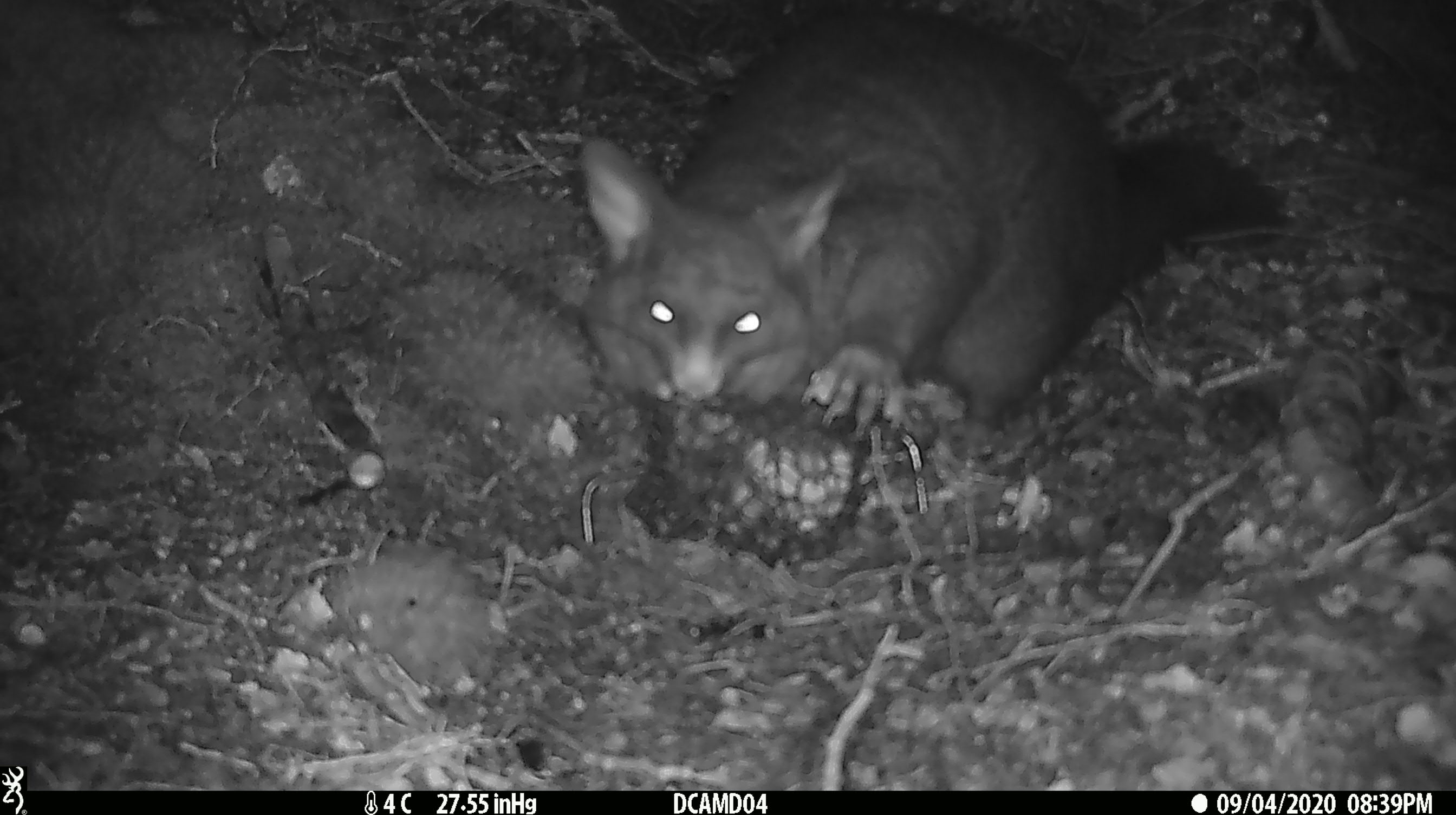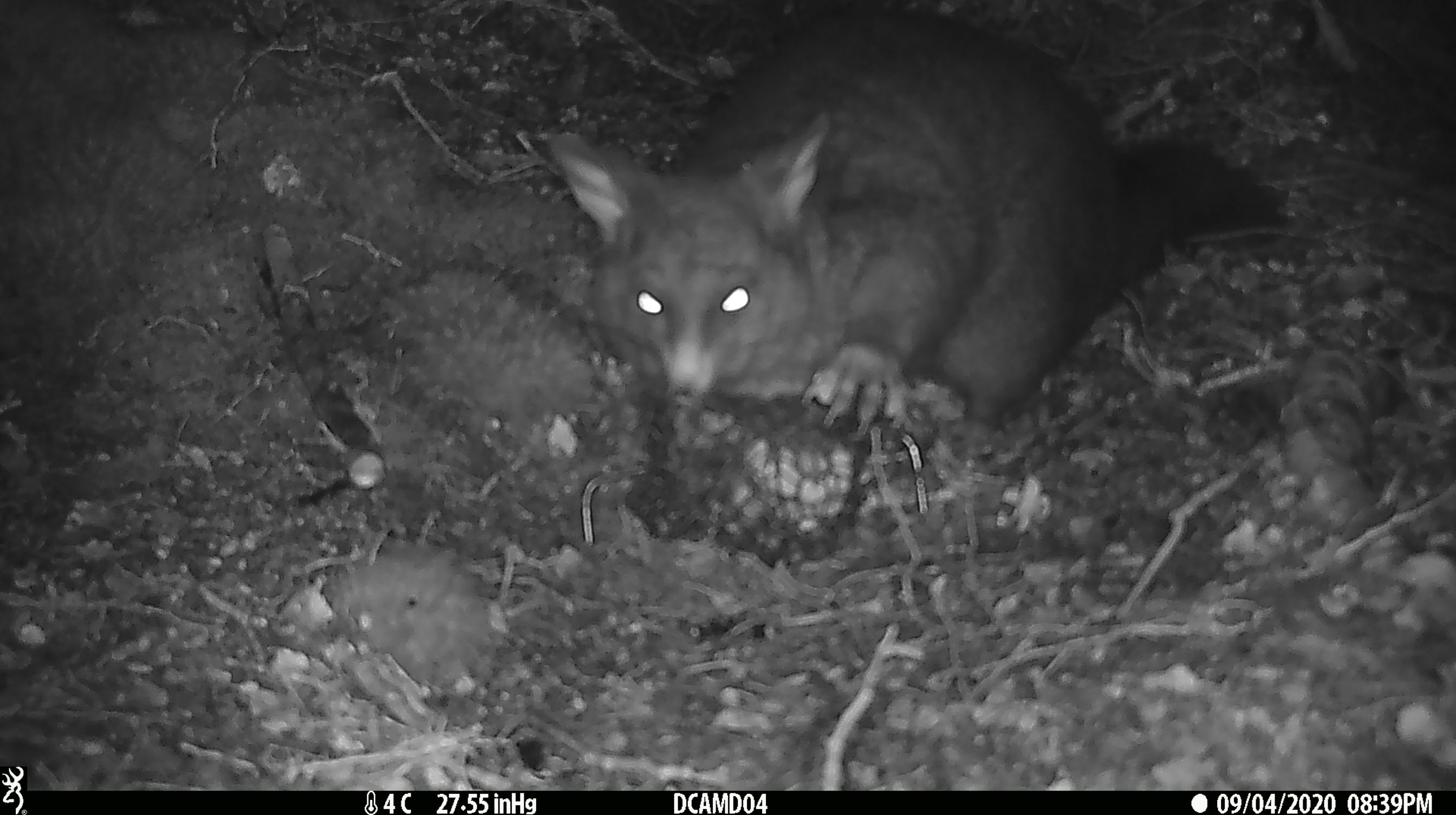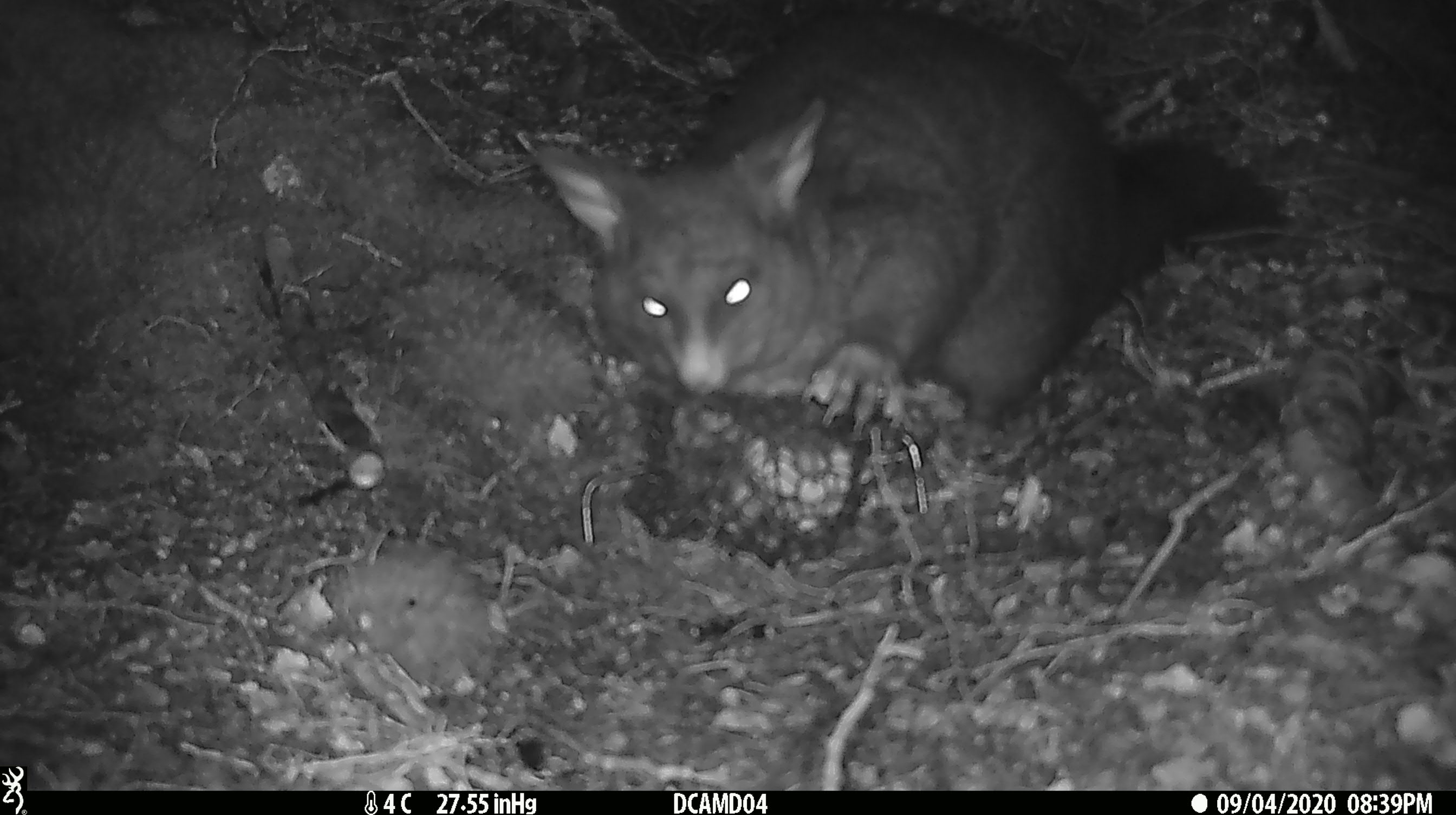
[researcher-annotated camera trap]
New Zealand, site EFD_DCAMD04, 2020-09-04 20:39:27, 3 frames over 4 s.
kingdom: Animalia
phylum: Chordata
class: Mammalia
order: Diprotodontia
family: Phalangeridae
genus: Trichosurus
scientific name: Trichosurus vulpecula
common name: common brushtail possum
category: possum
Possum (common brushtail possum) (Trichosurus vulpecula).